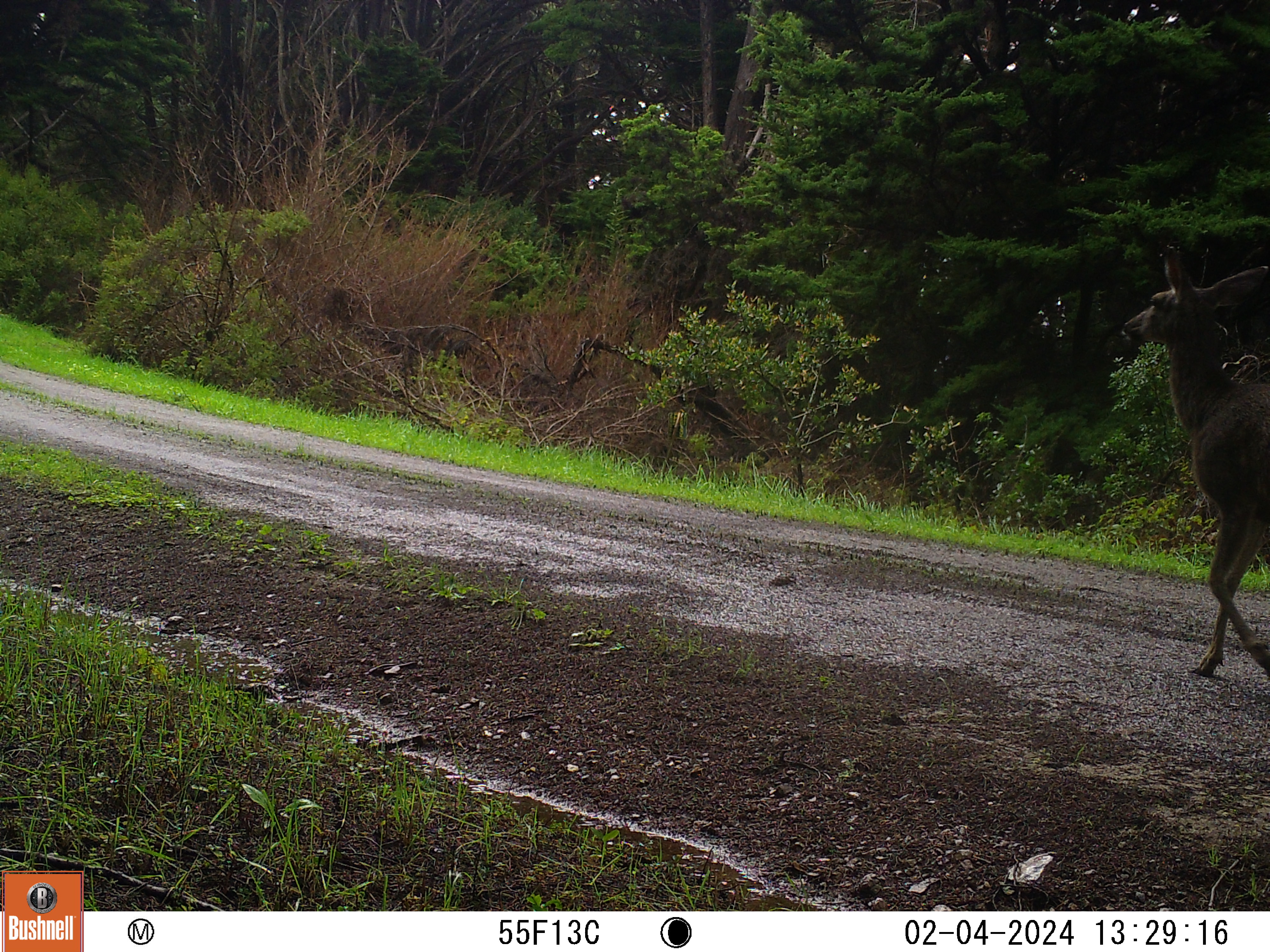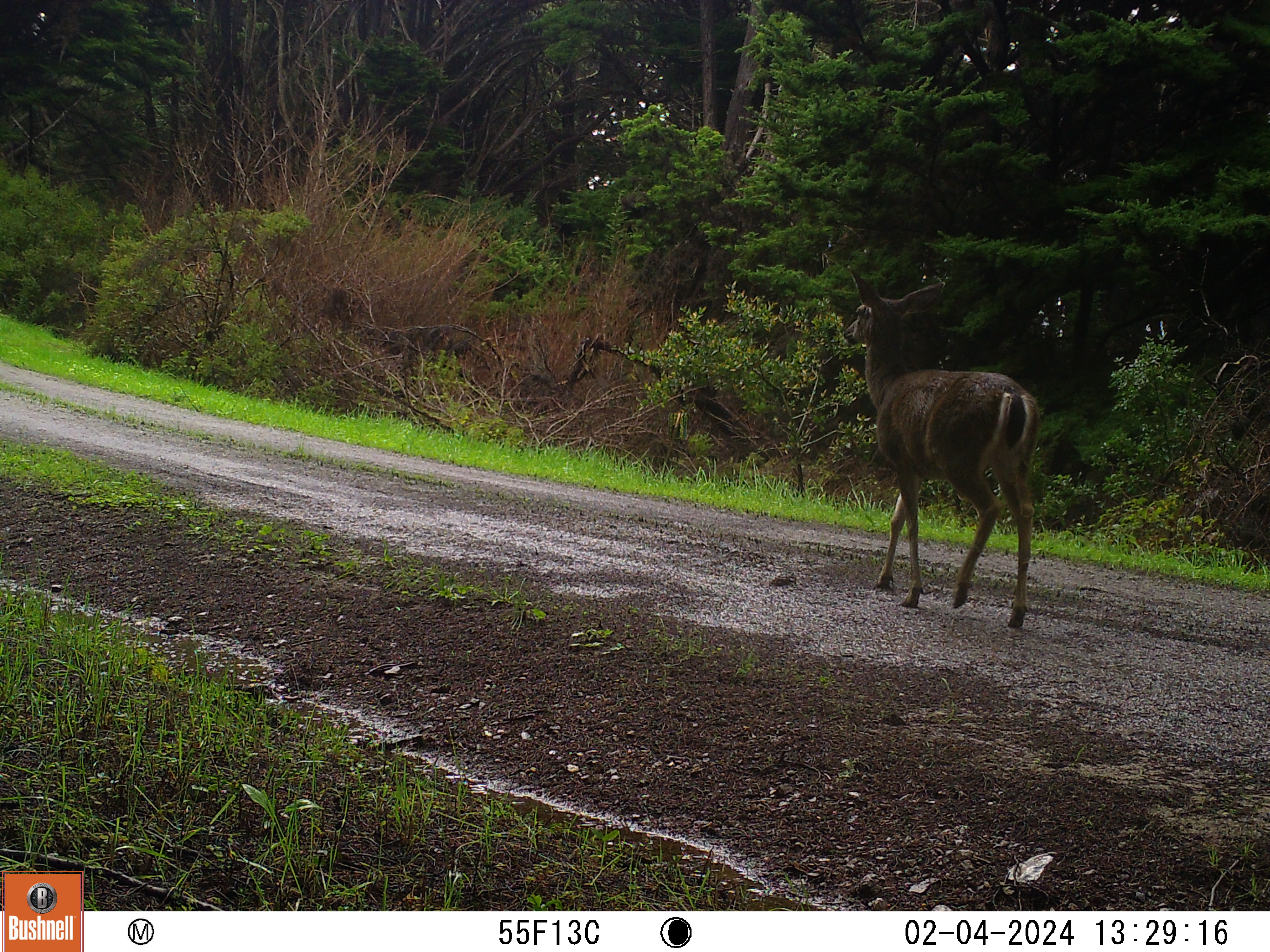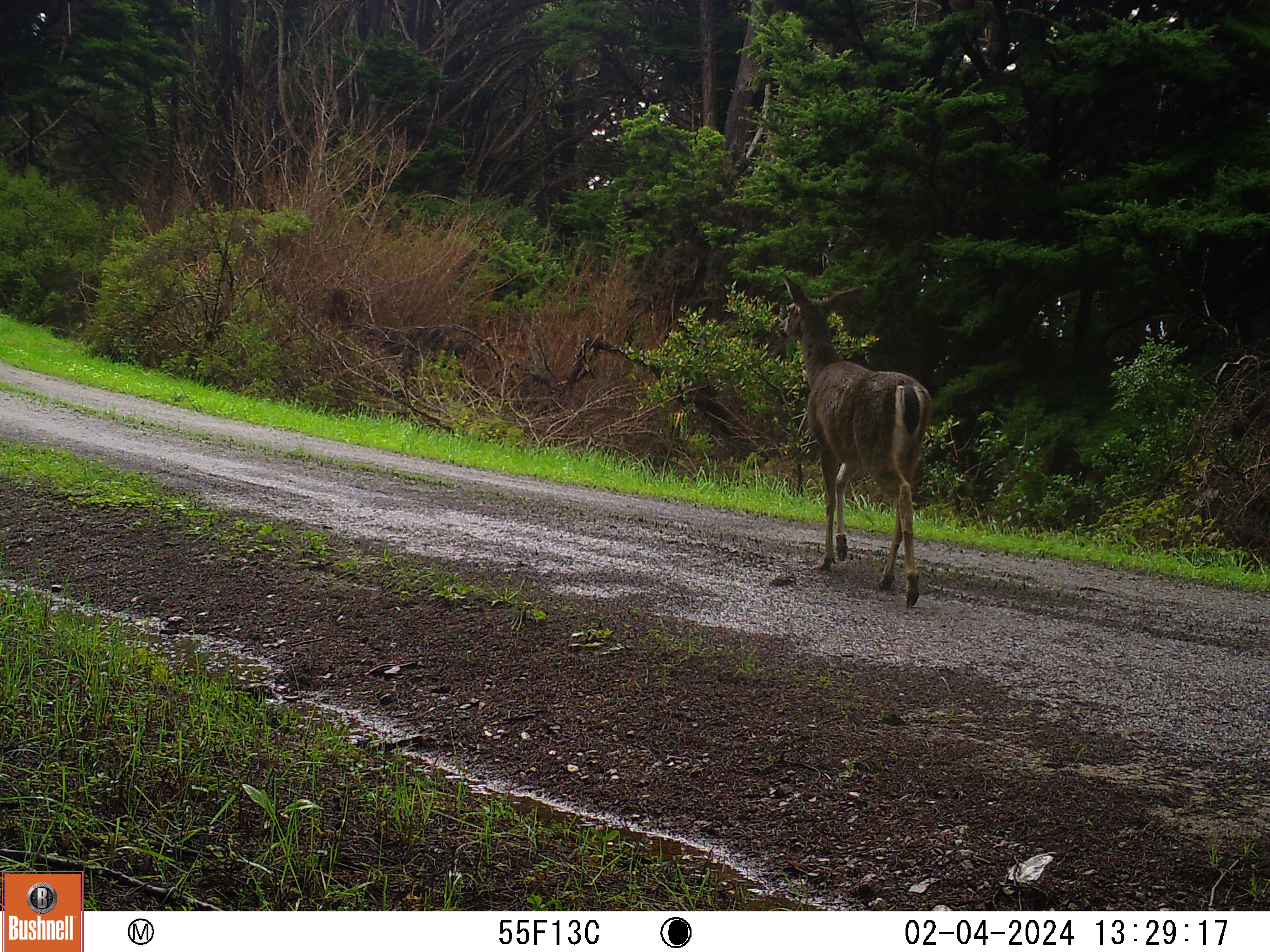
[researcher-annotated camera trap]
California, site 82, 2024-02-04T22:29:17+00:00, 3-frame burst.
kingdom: Animalia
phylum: Chordata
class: Mammalia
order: Artiodactyla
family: Cervidae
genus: Odocoileus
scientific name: Odocoileus hemionus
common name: mule deer